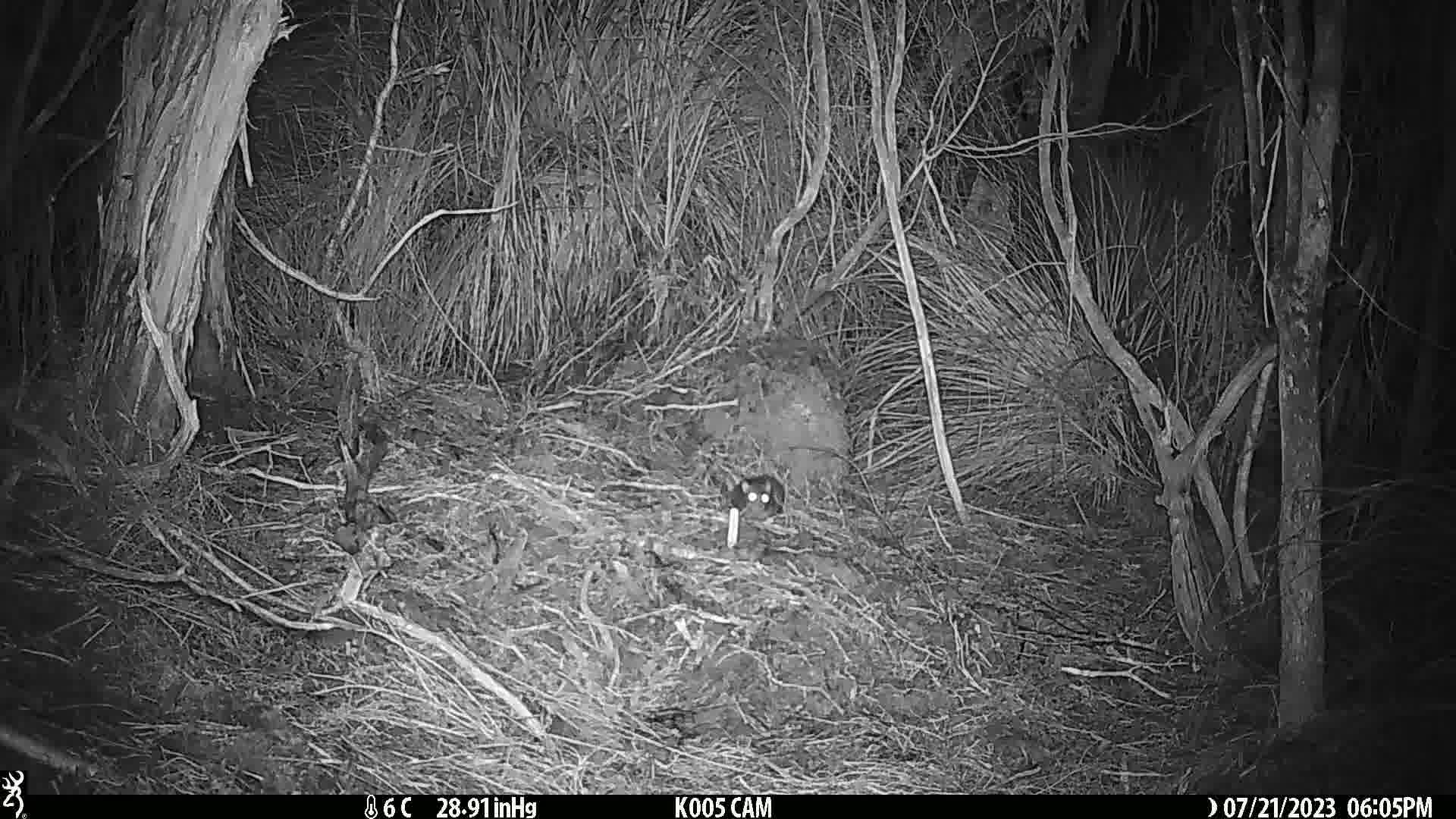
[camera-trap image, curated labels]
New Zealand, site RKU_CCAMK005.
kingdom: Animalia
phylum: Chordata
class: Mammalia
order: Rodentia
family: Muridae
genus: Rattus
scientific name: Rattus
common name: rat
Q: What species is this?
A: Rat (Rattus).